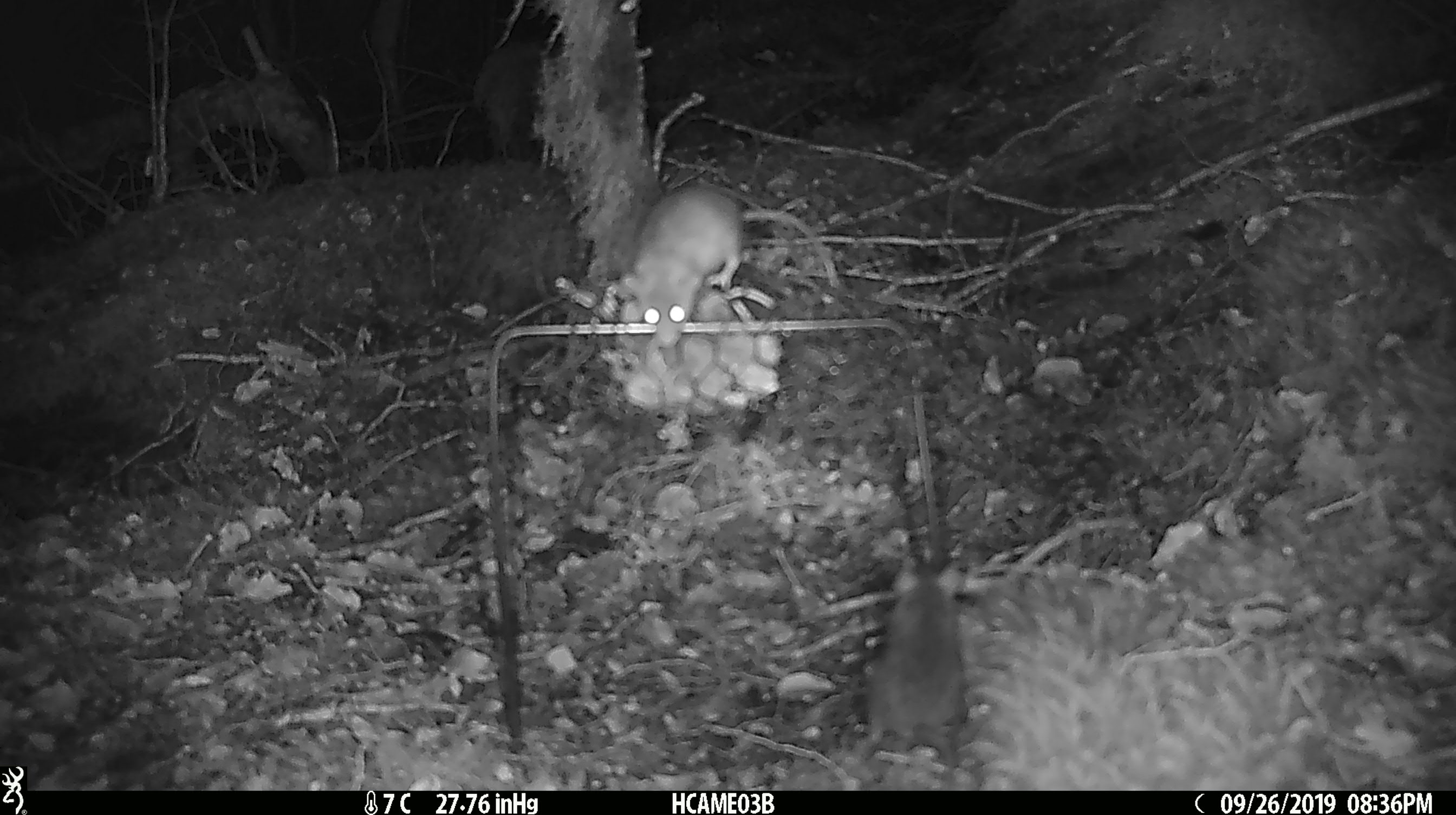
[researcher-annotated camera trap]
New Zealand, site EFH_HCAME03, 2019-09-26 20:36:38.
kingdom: Animalia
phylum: Chordata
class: Mammalia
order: Rodentia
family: Muridae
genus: Mus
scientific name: Mus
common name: mouse